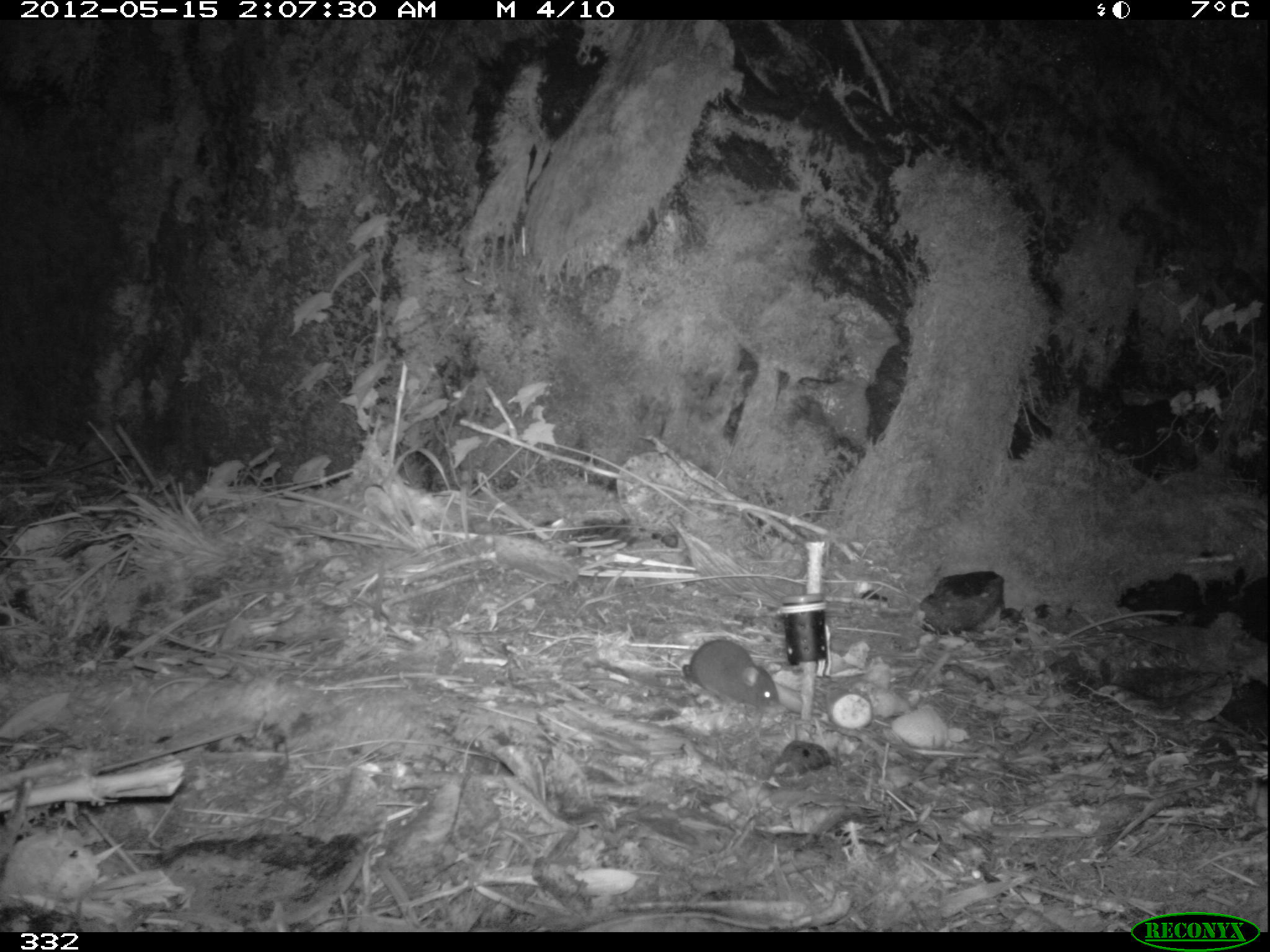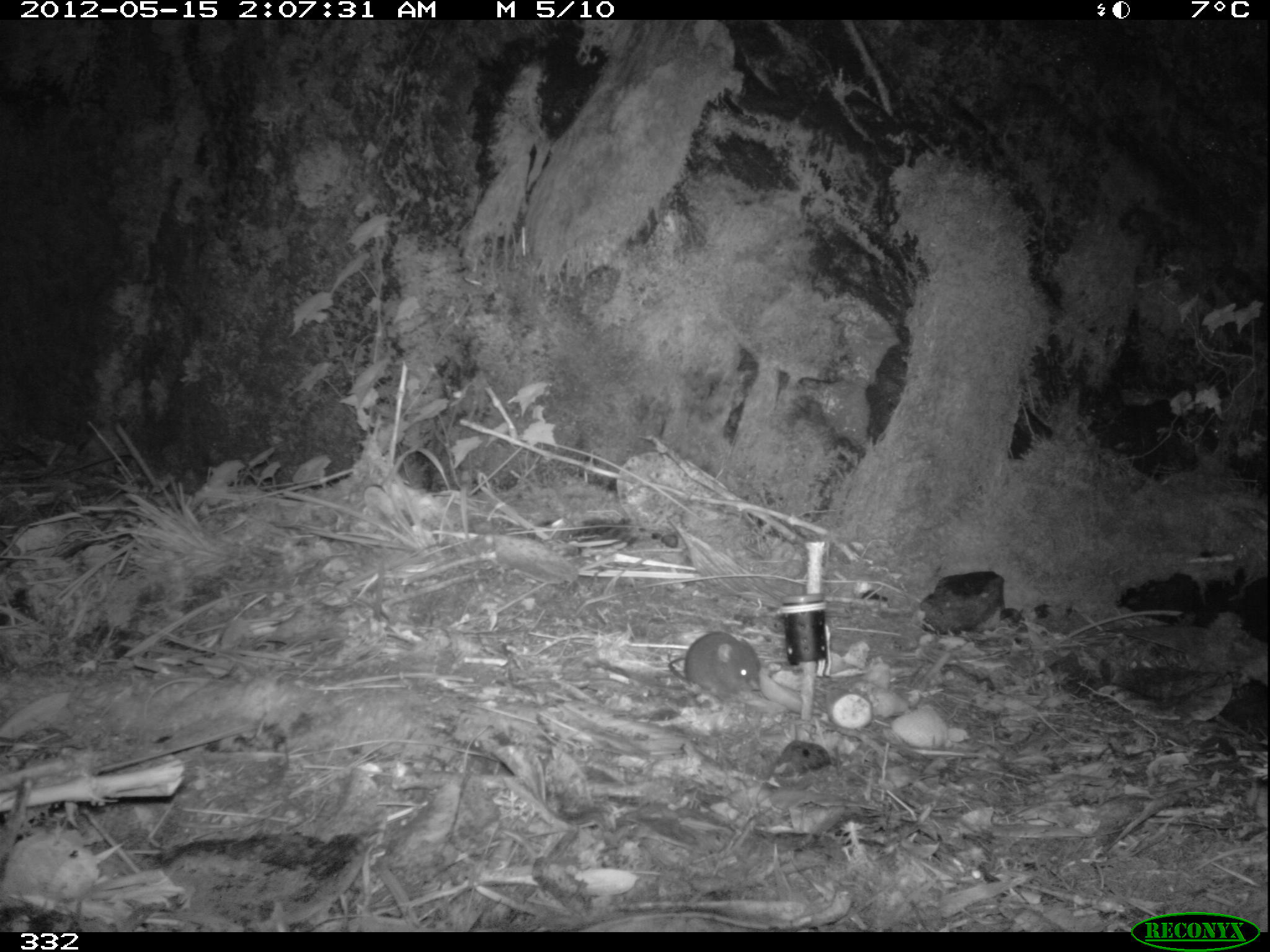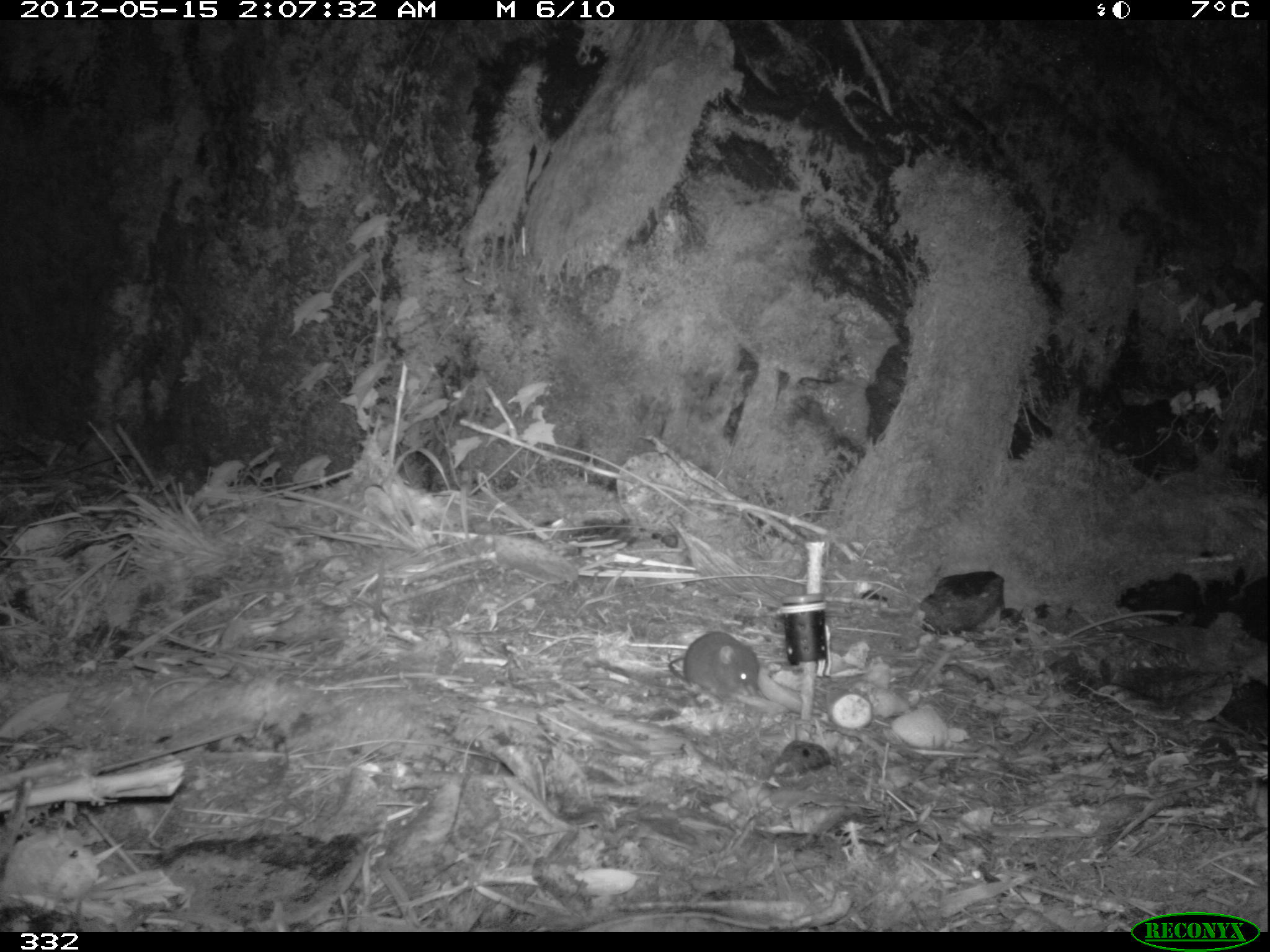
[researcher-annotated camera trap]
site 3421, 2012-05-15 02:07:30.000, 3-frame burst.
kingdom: Animalia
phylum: Chordata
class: Mammalia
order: Rodentia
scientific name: Rodentia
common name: rodents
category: unknown rodent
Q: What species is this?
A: Unknown rodent (rodents) (Rodentia).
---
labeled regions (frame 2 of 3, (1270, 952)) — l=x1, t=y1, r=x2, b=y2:
unknown rodent: l=666, t=629, r=762, b=700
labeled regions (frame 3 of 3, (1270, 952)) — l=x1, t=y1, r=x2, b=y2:
unknown rodent: l=668, t=630, r=764, b=700